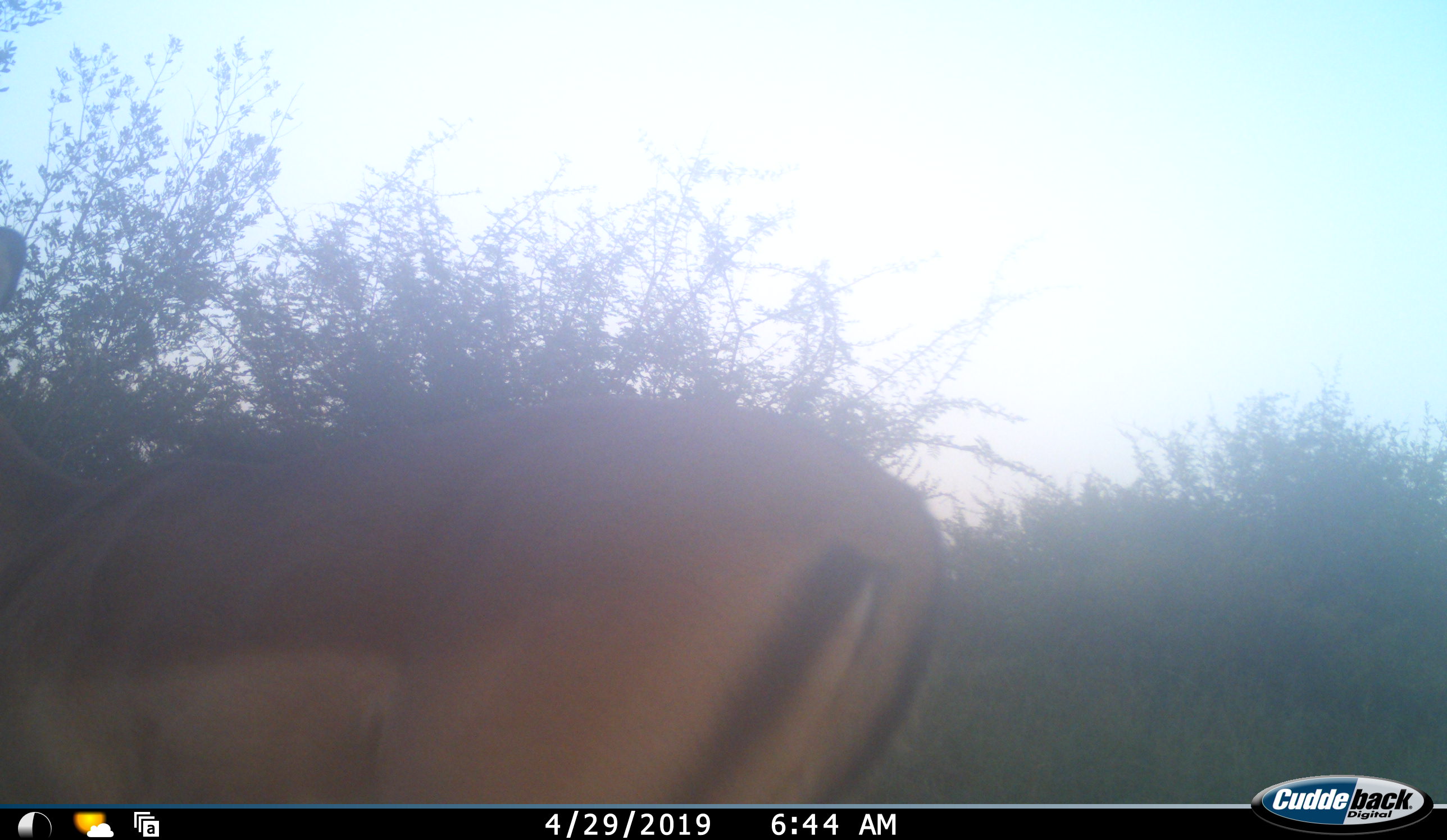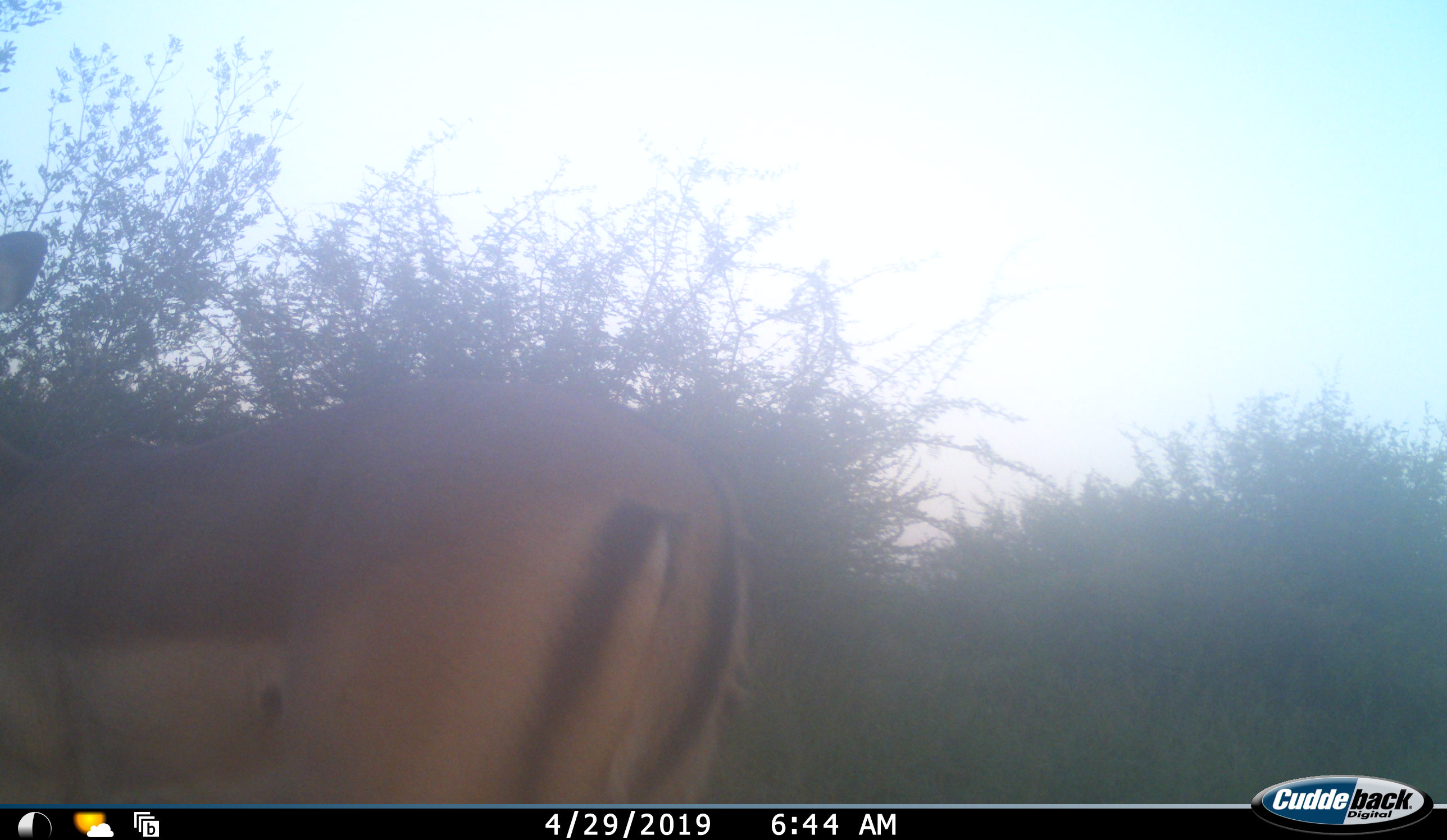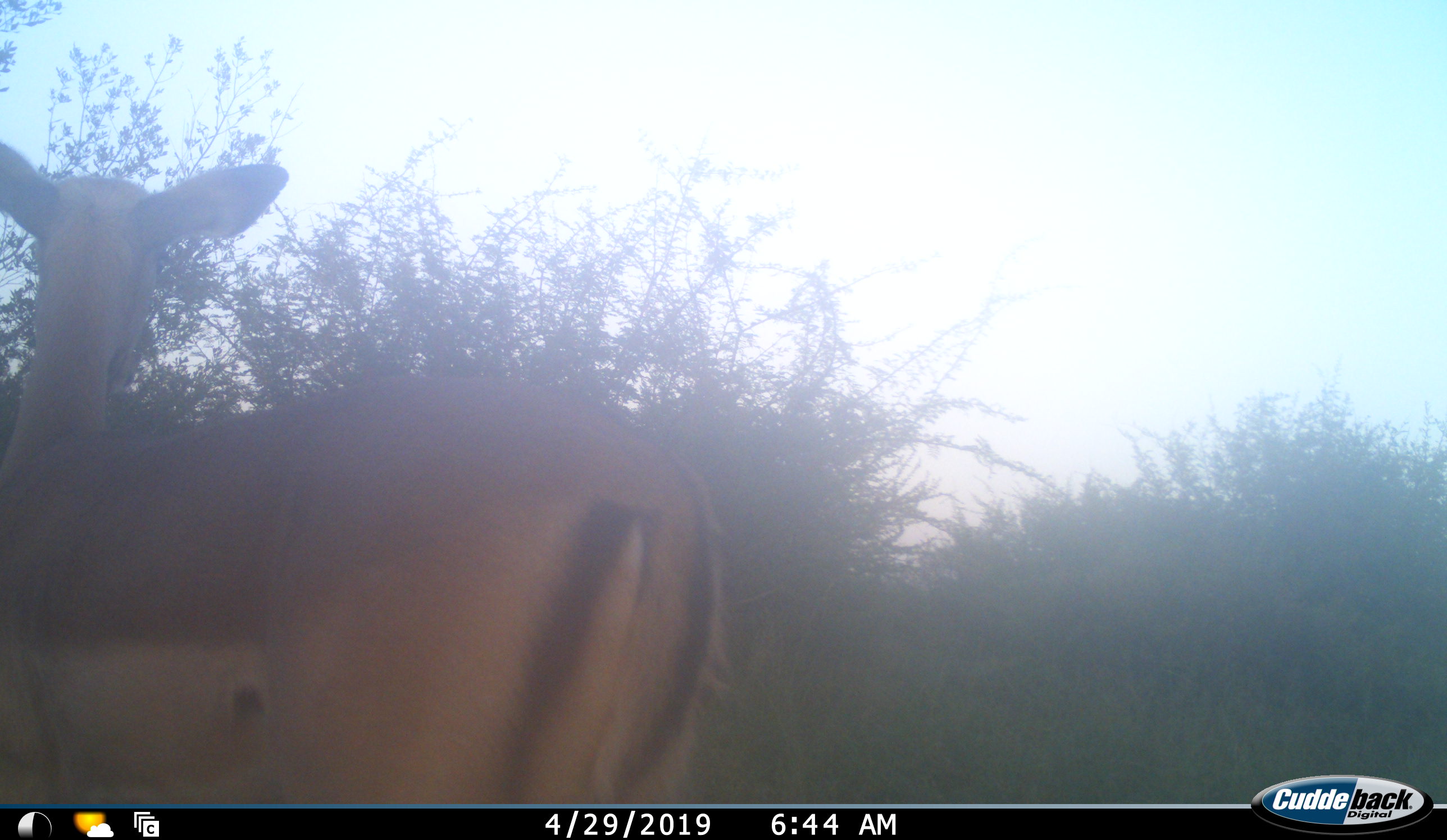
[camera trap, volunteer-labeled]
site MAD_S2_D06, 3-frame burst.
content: unidentified animal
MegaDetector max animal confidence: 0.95